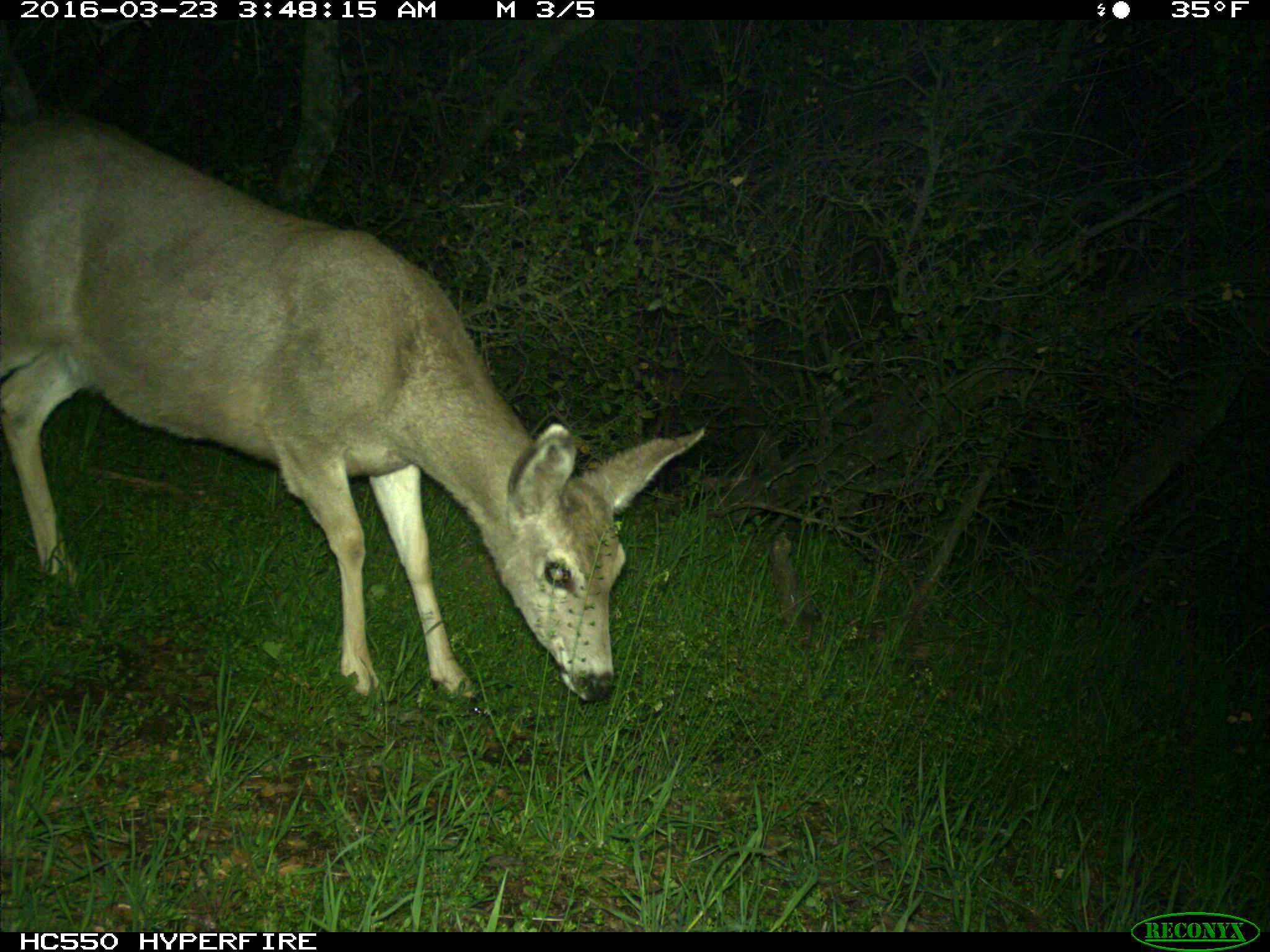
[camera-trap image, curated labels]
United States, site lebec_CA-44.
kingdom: Animalia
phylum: Chordata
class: Mammalia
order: Artiodactyla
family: Cervidae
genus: Odocoileus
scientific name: Odocoileus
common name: deer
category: unidentified deer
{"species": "unidentified deer (deer) (Odocoileus)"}